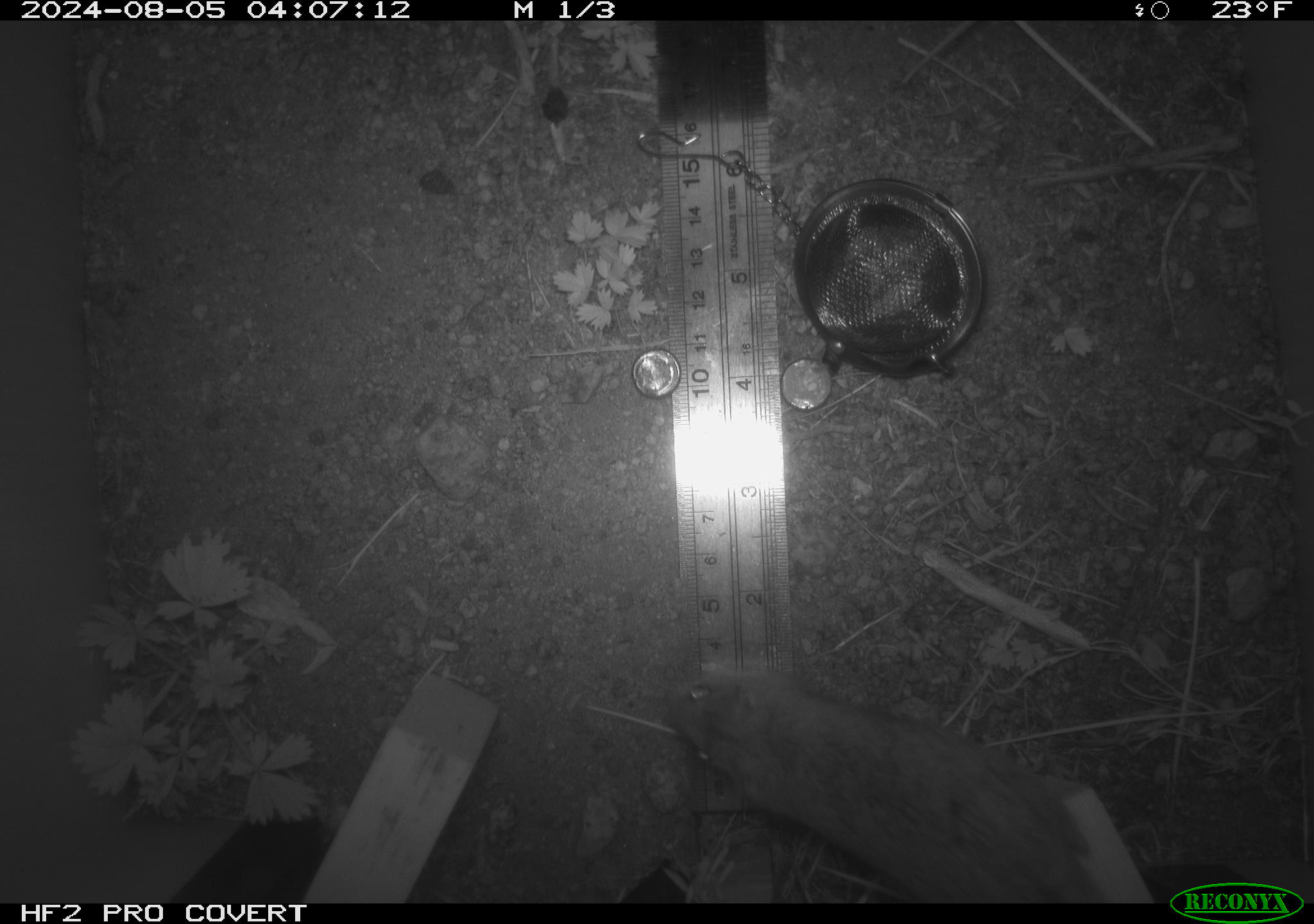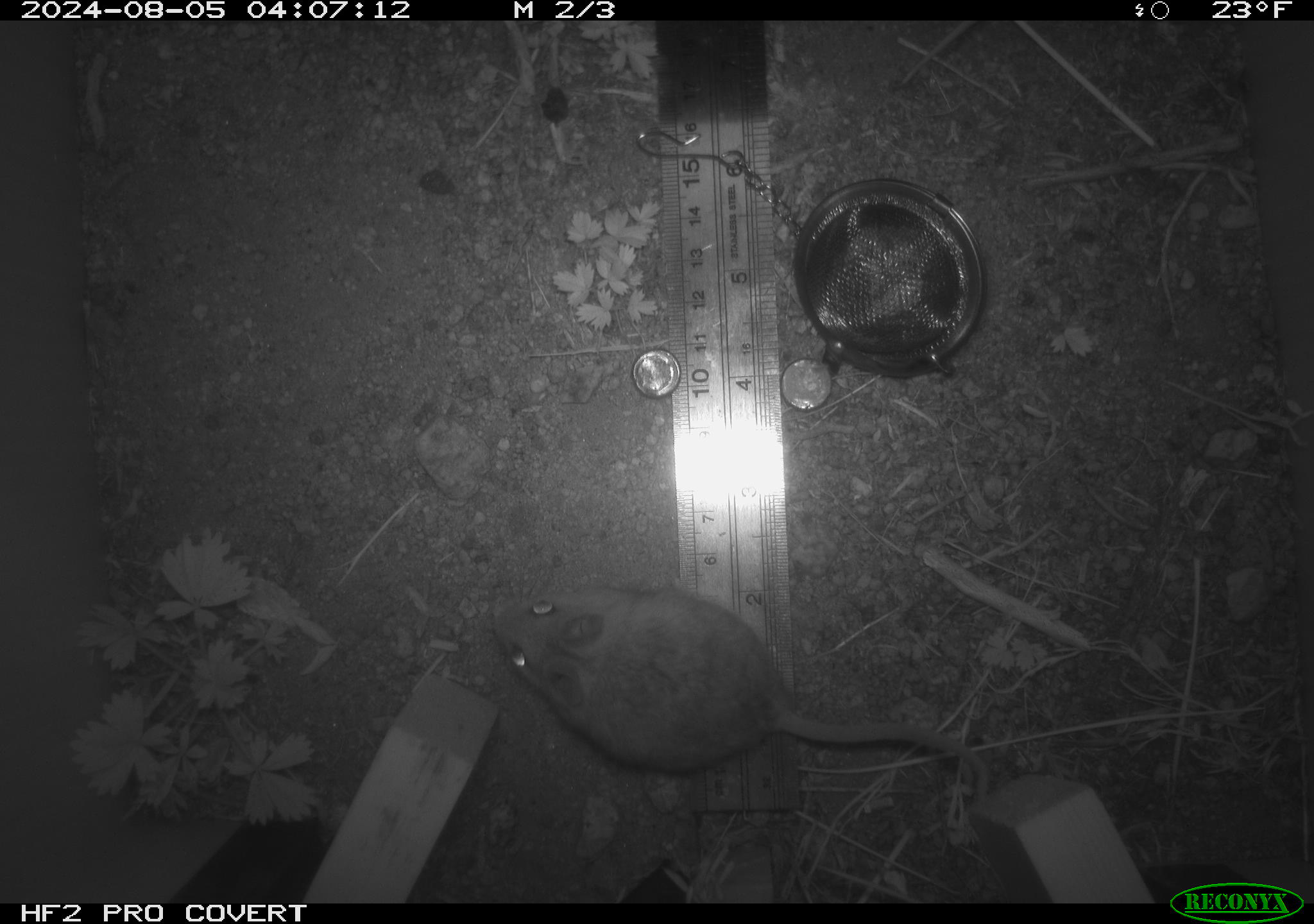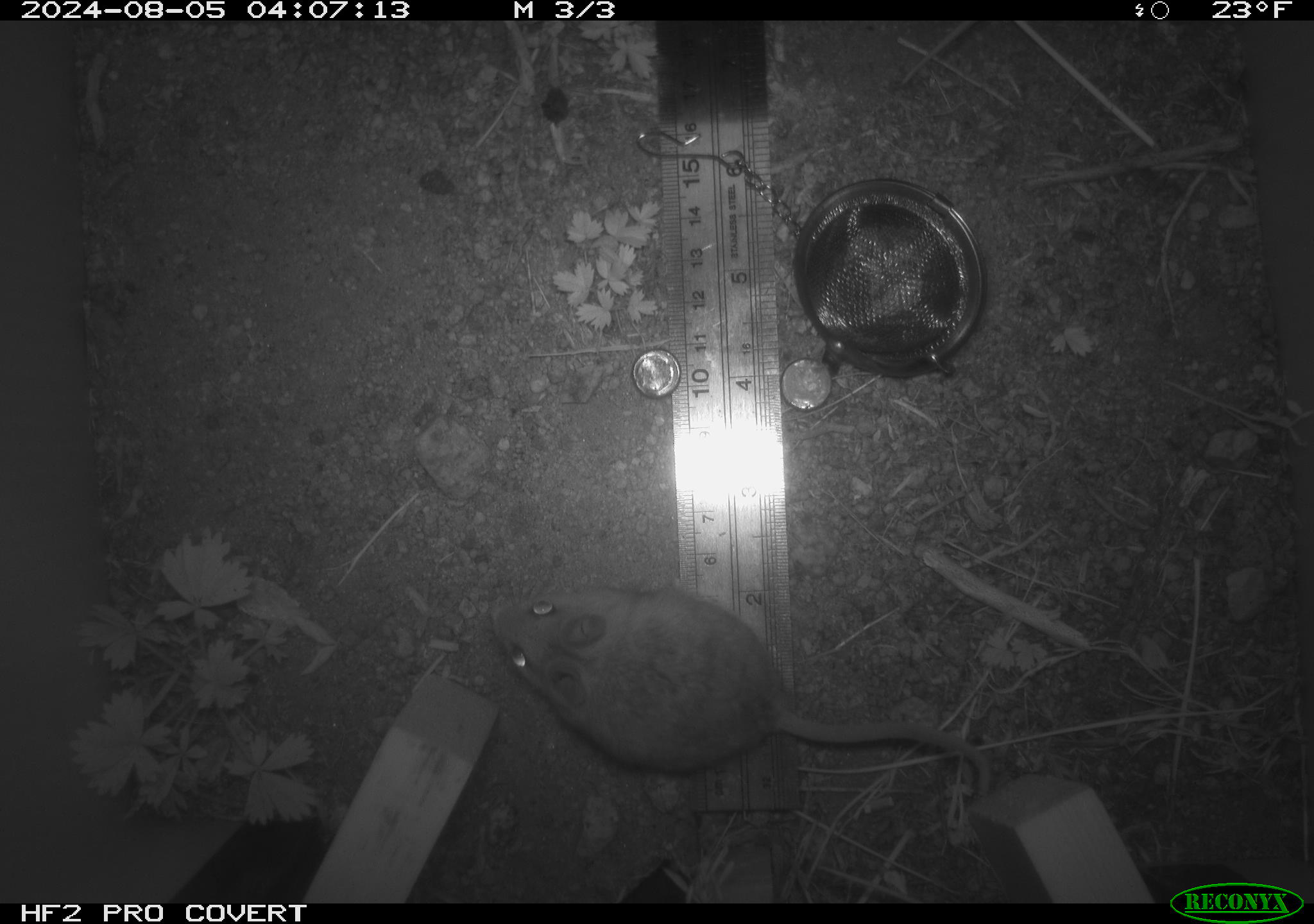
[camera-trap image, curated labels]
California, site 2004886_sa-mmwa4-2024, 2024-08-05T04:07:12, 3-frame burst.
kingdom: Animalia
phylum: Chordata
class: Mammalia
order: Rodentia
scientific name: Rodentia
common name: mouse species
Mouse species (Rodentia).